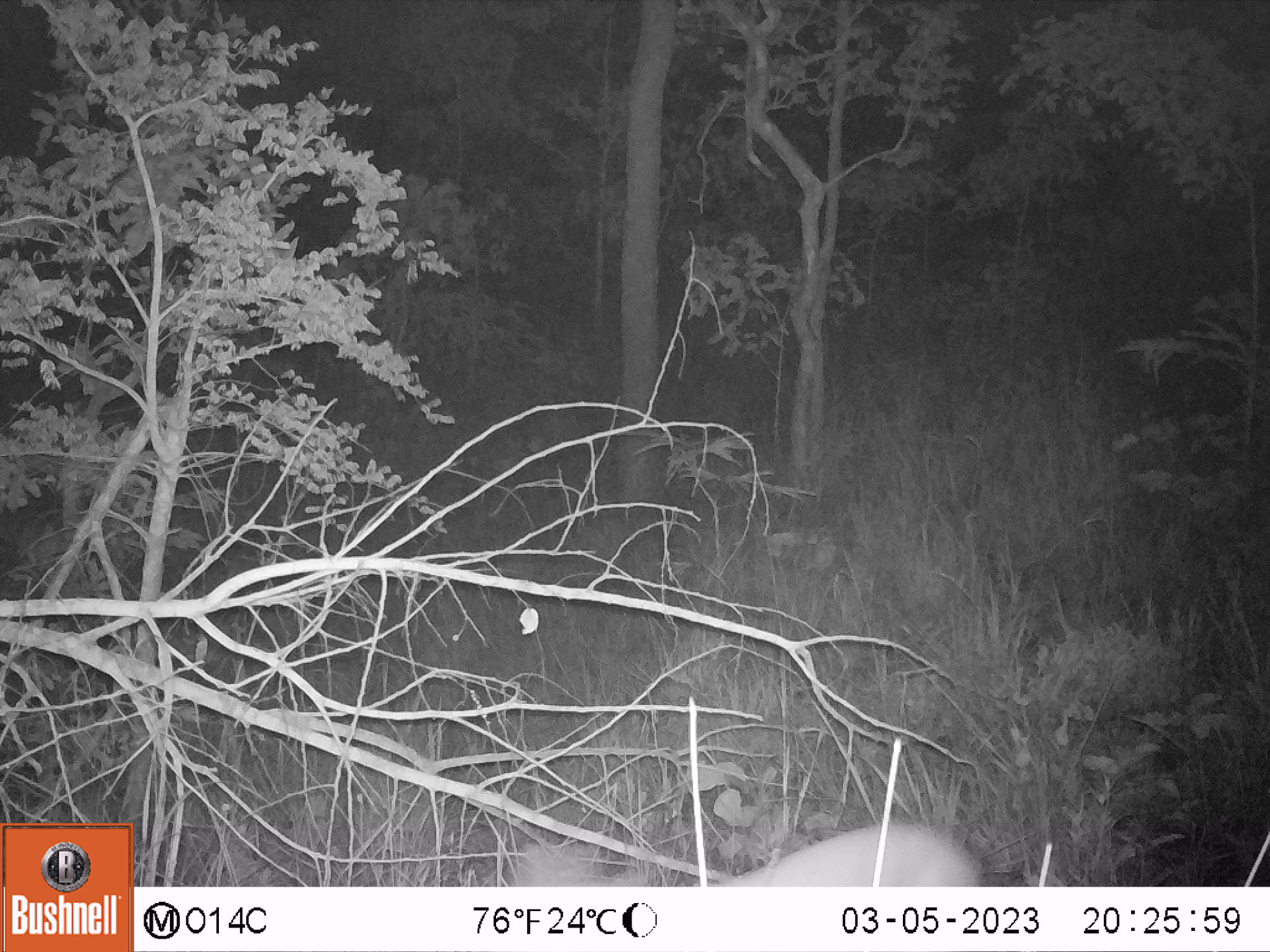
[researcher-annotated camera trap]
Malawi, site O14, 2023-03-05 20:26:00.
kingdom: Animalia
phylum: Chordata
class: Mammalia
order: Artiodactyla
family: Bovidae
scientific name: Antilopinae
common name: small antelope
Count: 1.